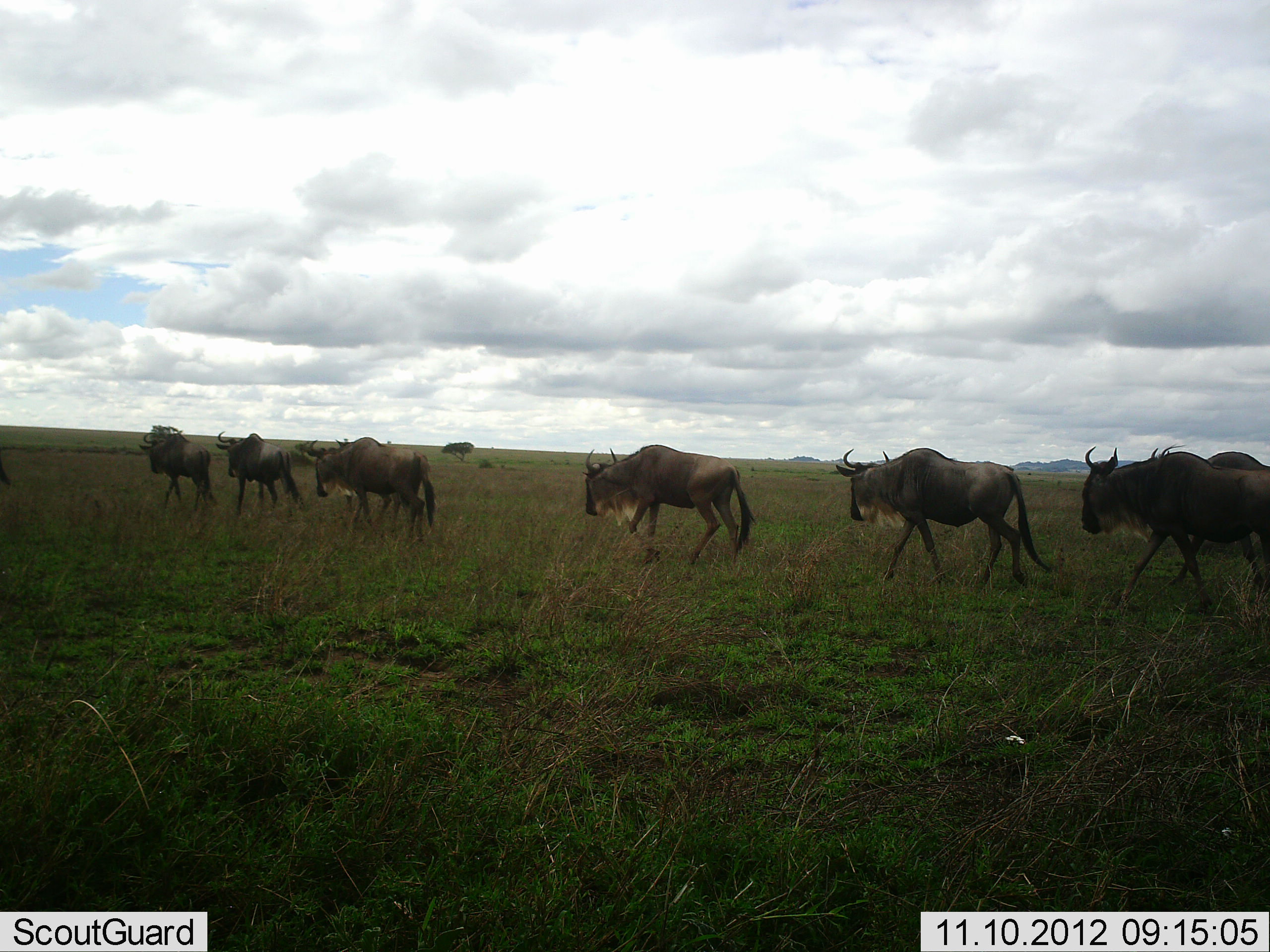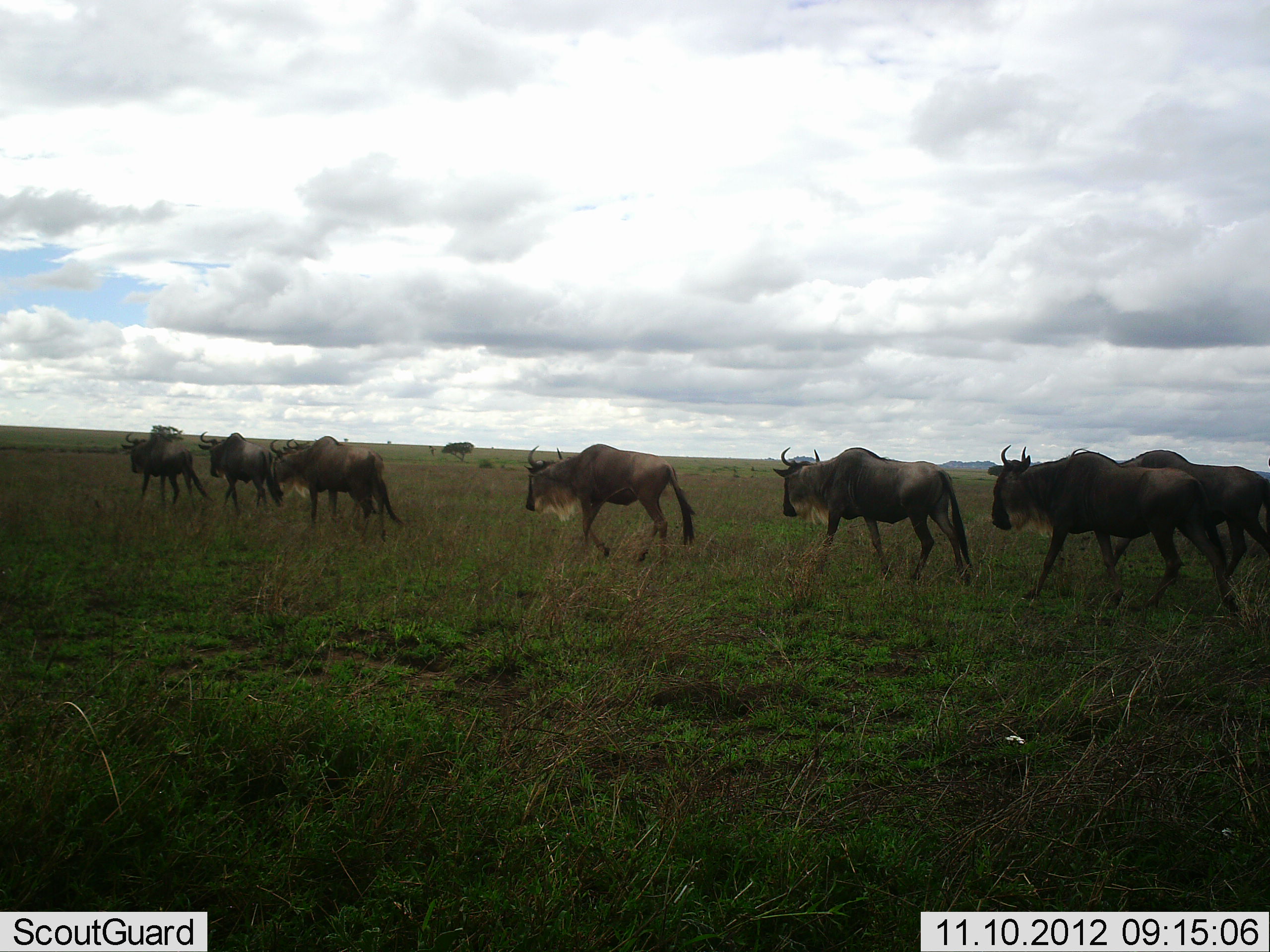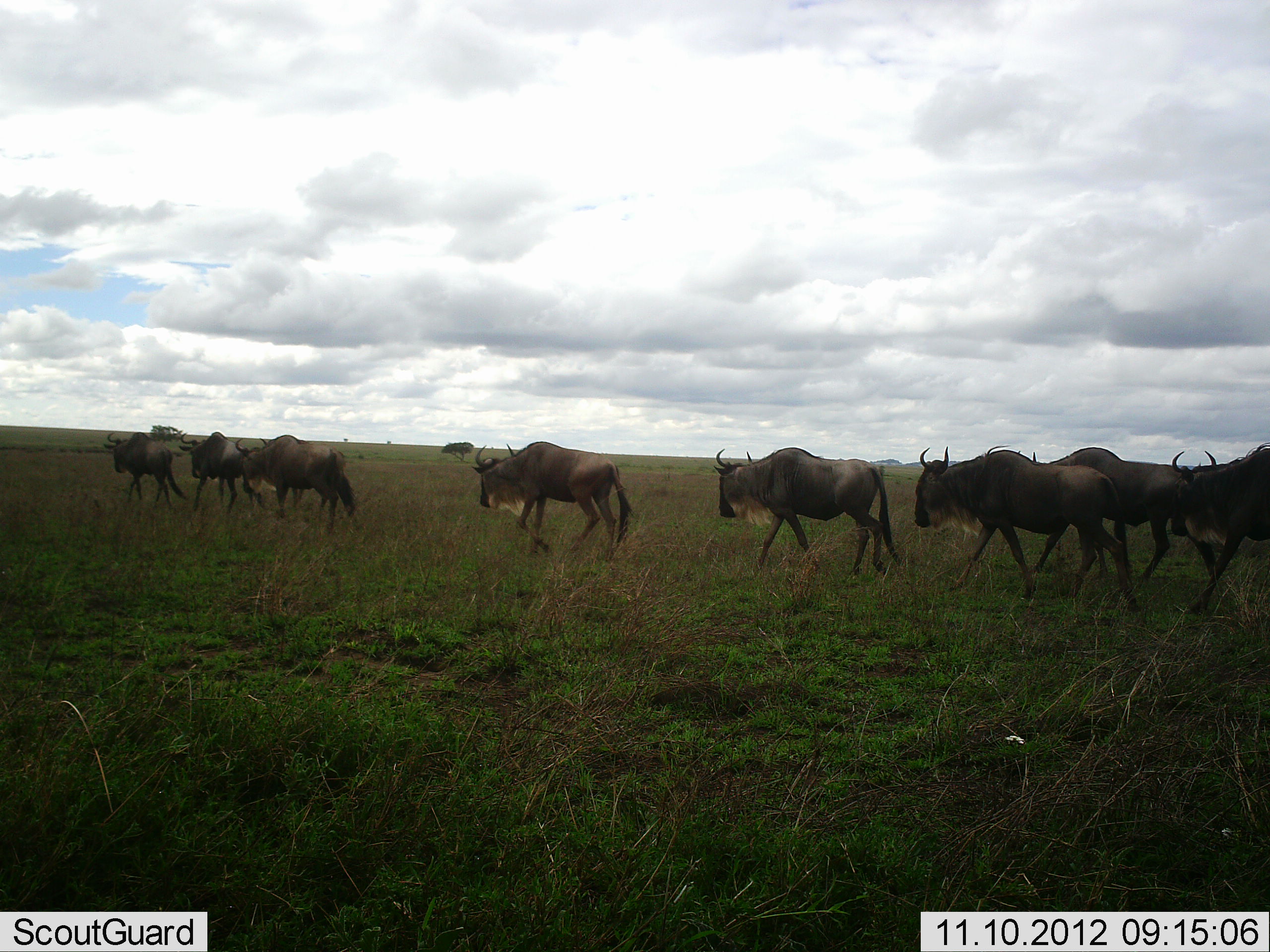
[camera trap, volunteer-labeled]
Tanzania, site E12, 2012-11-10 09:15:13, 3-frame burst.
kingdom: Animalia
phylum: Chordata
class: Mammalia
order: Artiodactyla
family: Bovidae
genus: Connochaetes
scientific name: Connochaetes taurinus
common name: blue wildebeest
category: wildebeest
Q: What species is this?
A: Wildebeest (blue wildebeest) (Connochaetes taurinus).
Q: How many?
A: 8.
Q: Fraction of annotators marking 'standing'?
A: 0%.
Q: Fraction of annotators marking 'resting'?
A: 0%.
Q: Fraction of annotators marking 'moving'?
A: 100%.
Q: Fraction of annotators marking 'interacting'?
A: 0%.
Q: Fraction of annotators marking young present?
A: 0%.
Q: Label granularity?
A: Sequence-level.